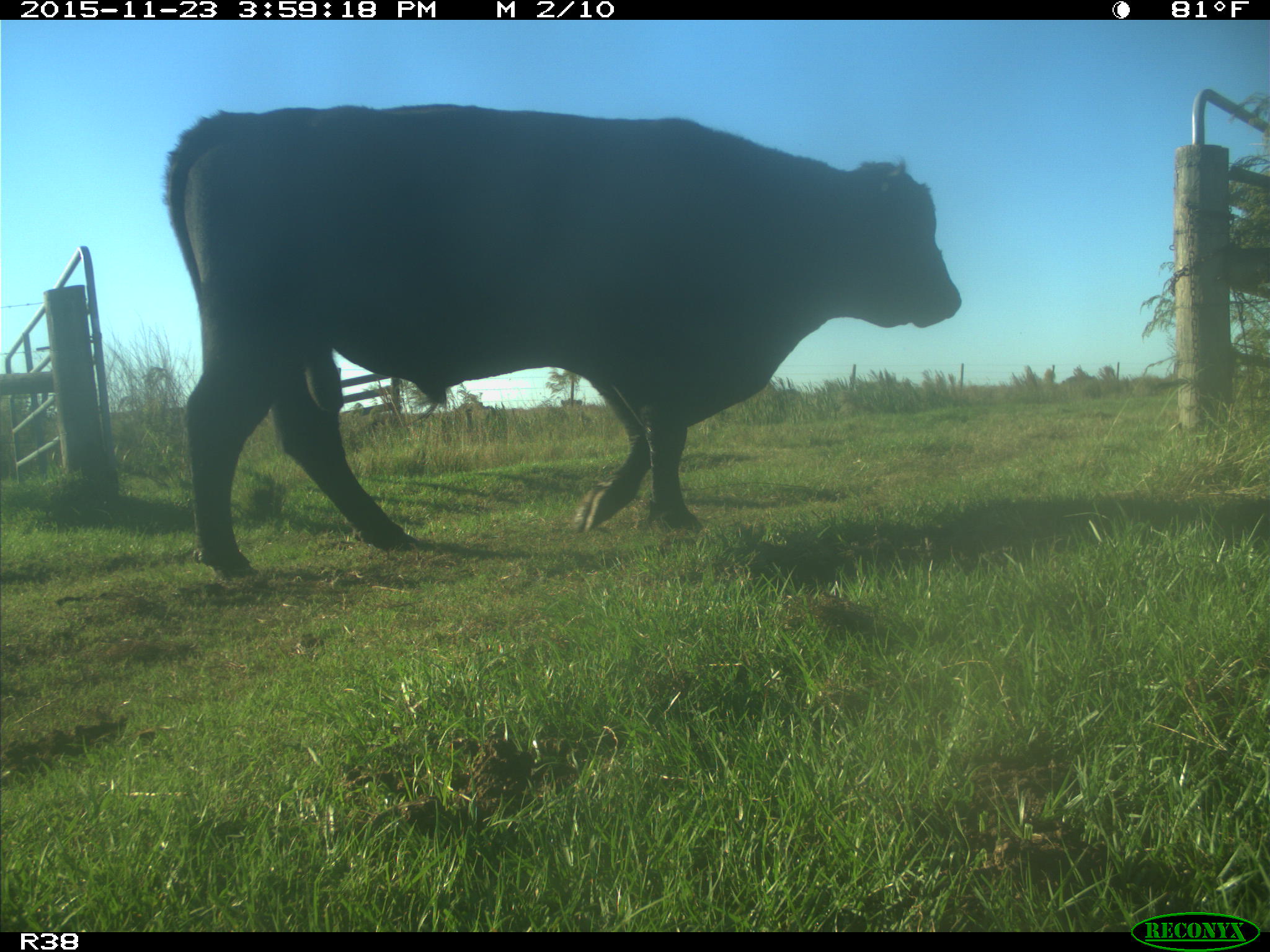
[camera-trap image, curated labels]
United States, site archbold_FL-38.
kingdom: Animalia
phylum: Chordata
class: Mammalia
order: Artiodactyla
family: Bovidae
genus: Bos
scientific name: Bos taurus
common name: domestic cow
Bos taurus (domestic cow).